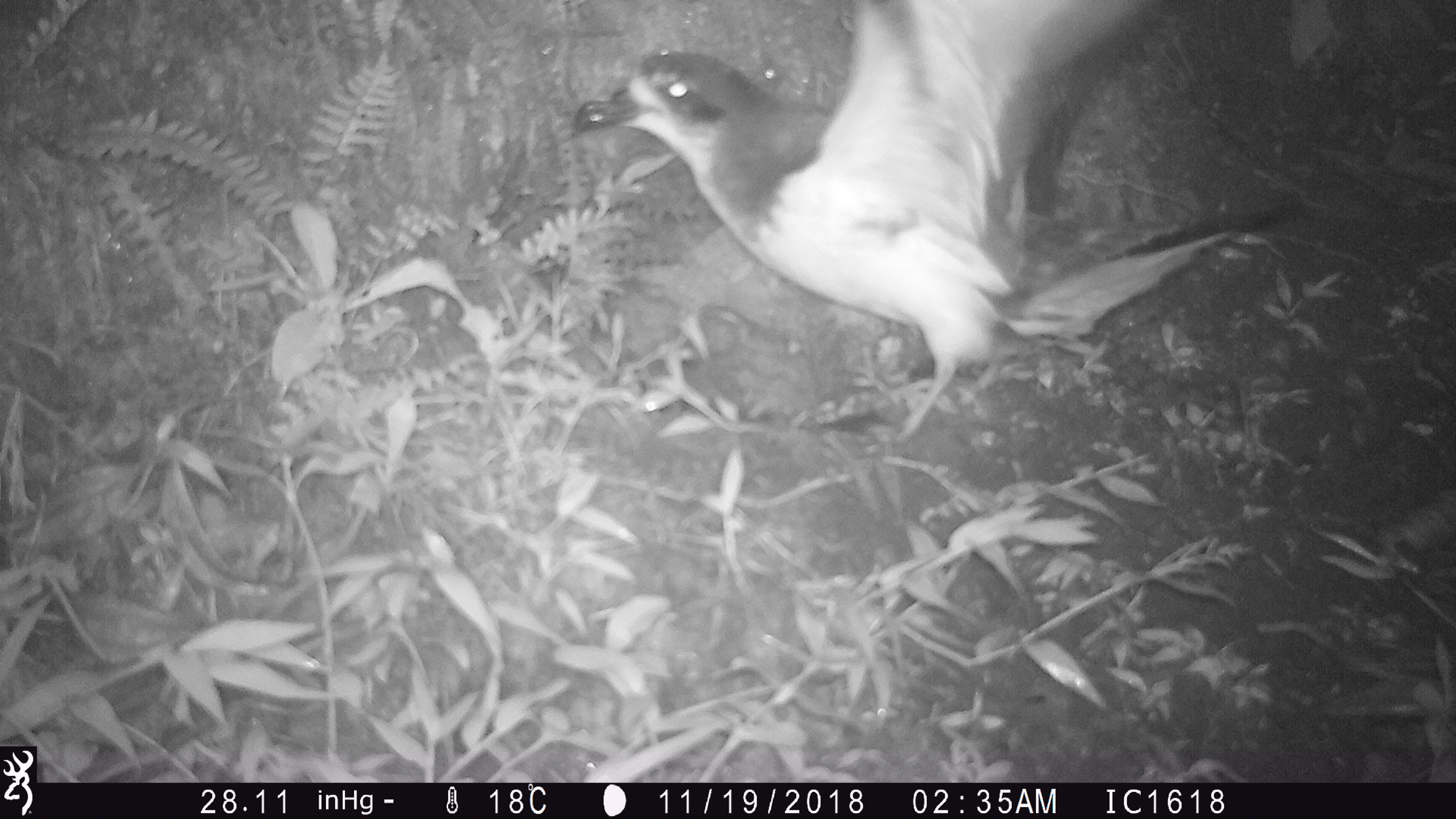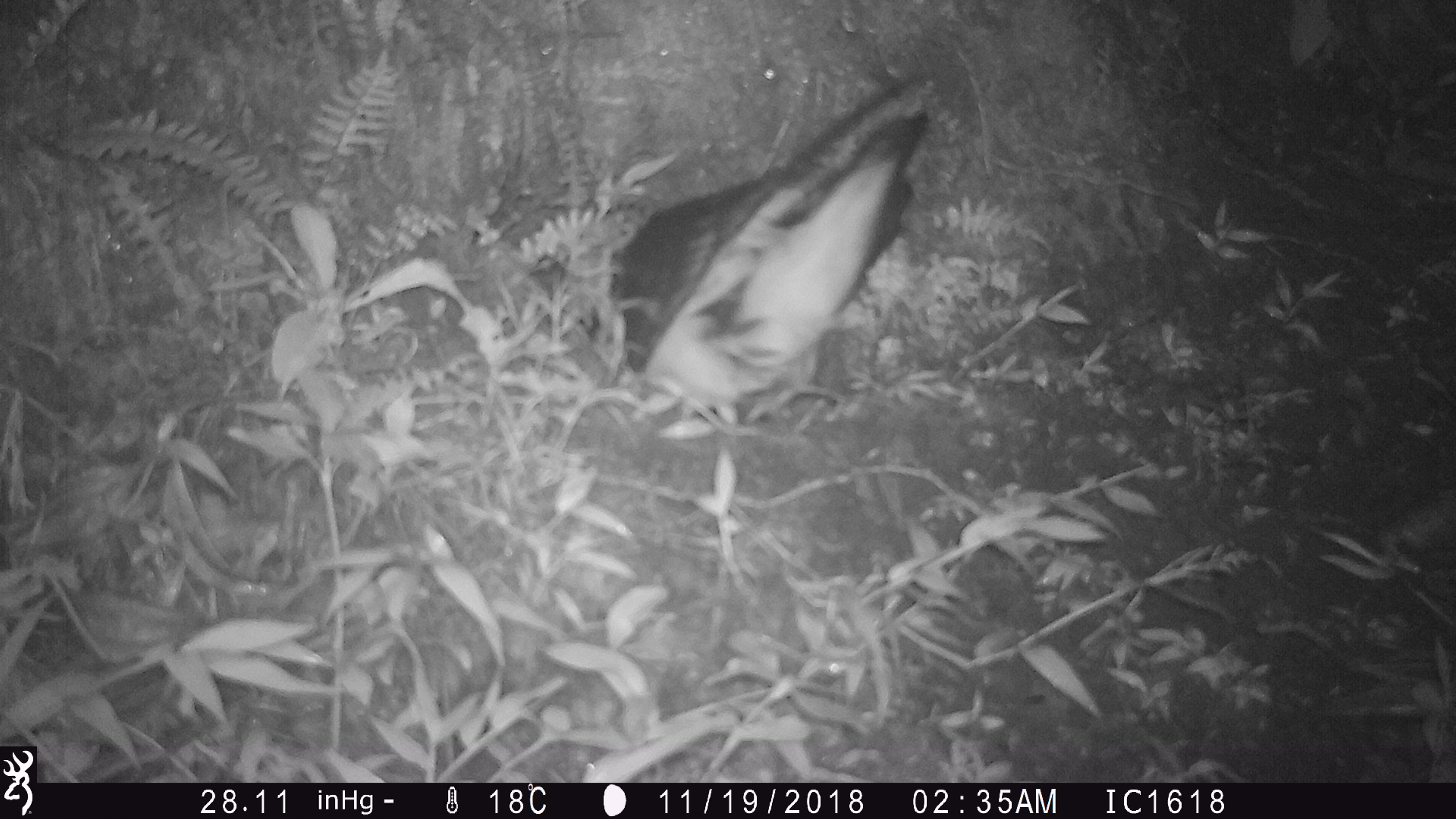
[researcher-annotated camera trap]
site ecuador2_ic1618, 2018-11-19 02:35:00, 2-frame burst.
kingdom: Animalia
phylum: Chordata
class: Aves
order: Procellariiformes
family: Procellariidae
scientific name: Procellariidae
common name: petrel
Petrel (Procellariidae).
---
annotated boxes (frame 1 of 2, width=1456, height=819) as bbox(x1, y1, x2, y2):
petrel: bbox(562, 0, 1272, 446)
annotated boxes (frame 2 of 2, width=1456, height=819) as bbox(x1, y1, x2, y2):
petrel: bbox(591, 72, 935, 425)